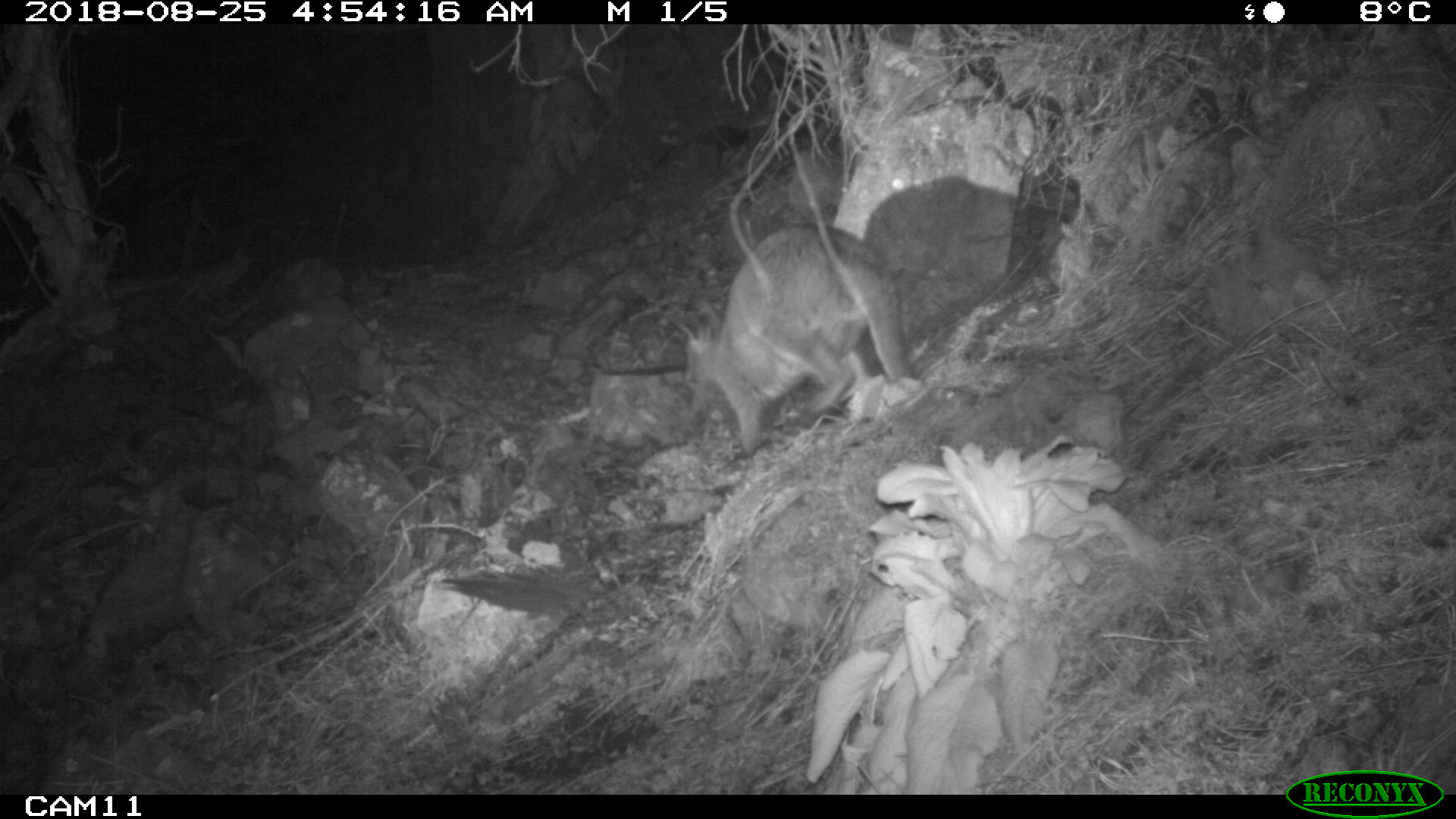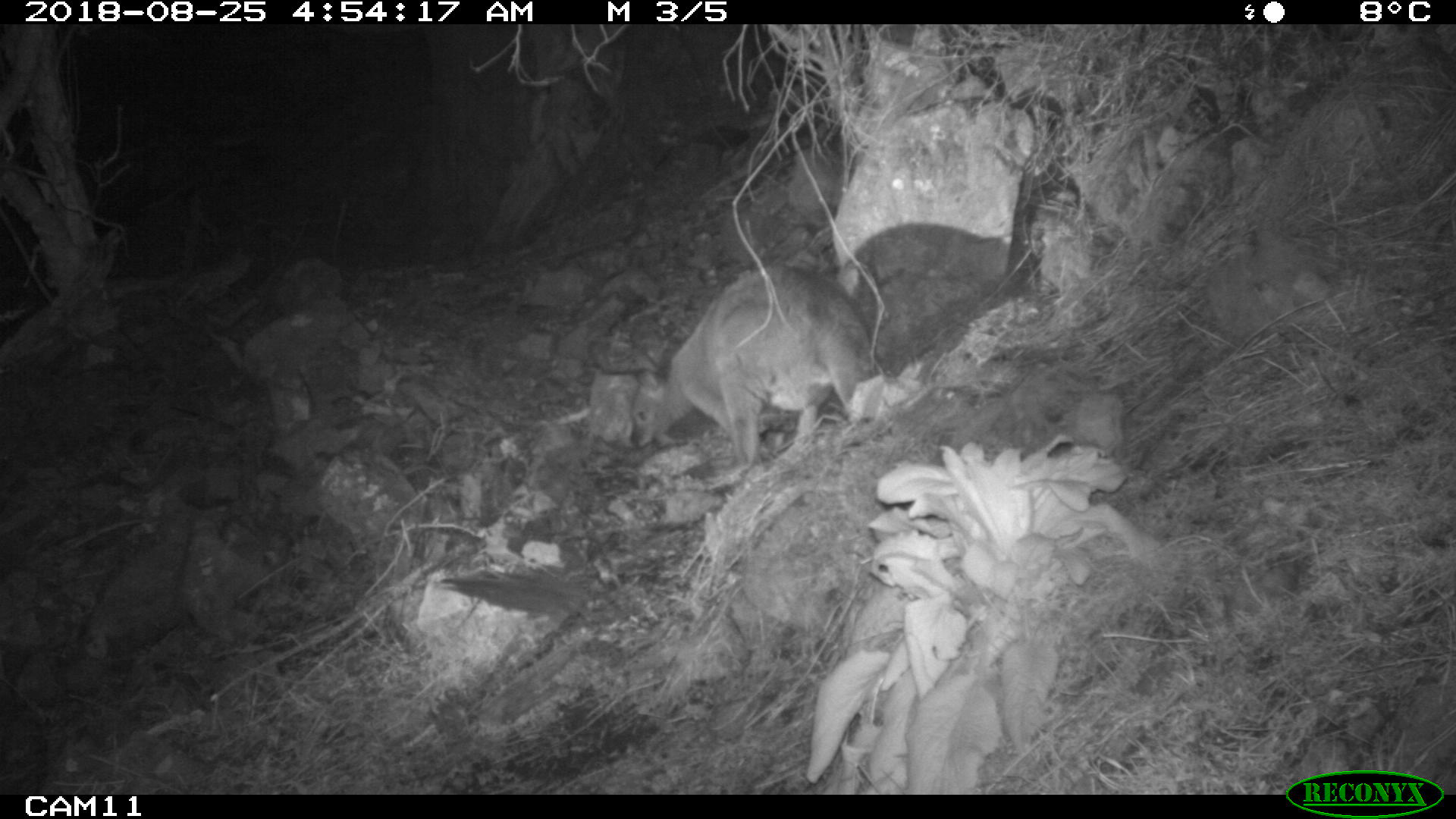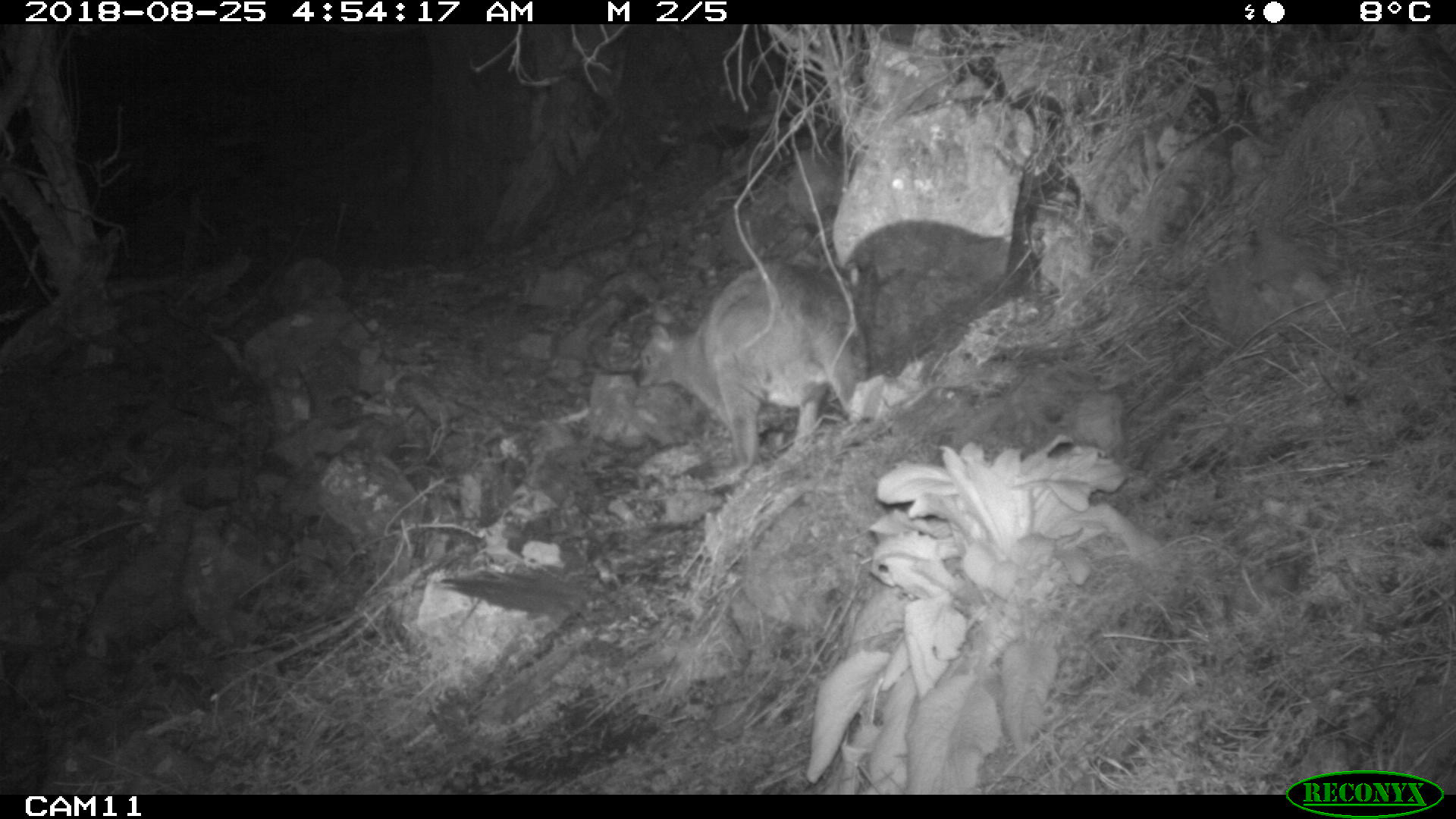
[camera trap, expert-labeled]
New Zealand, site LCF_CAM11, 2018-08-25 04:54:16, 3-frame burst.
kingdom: Animalia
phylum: Chordata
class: Mammalia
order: Diprotodontia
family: Macropodidae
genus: Notamacropus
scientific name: Notamacropus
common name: wallaby